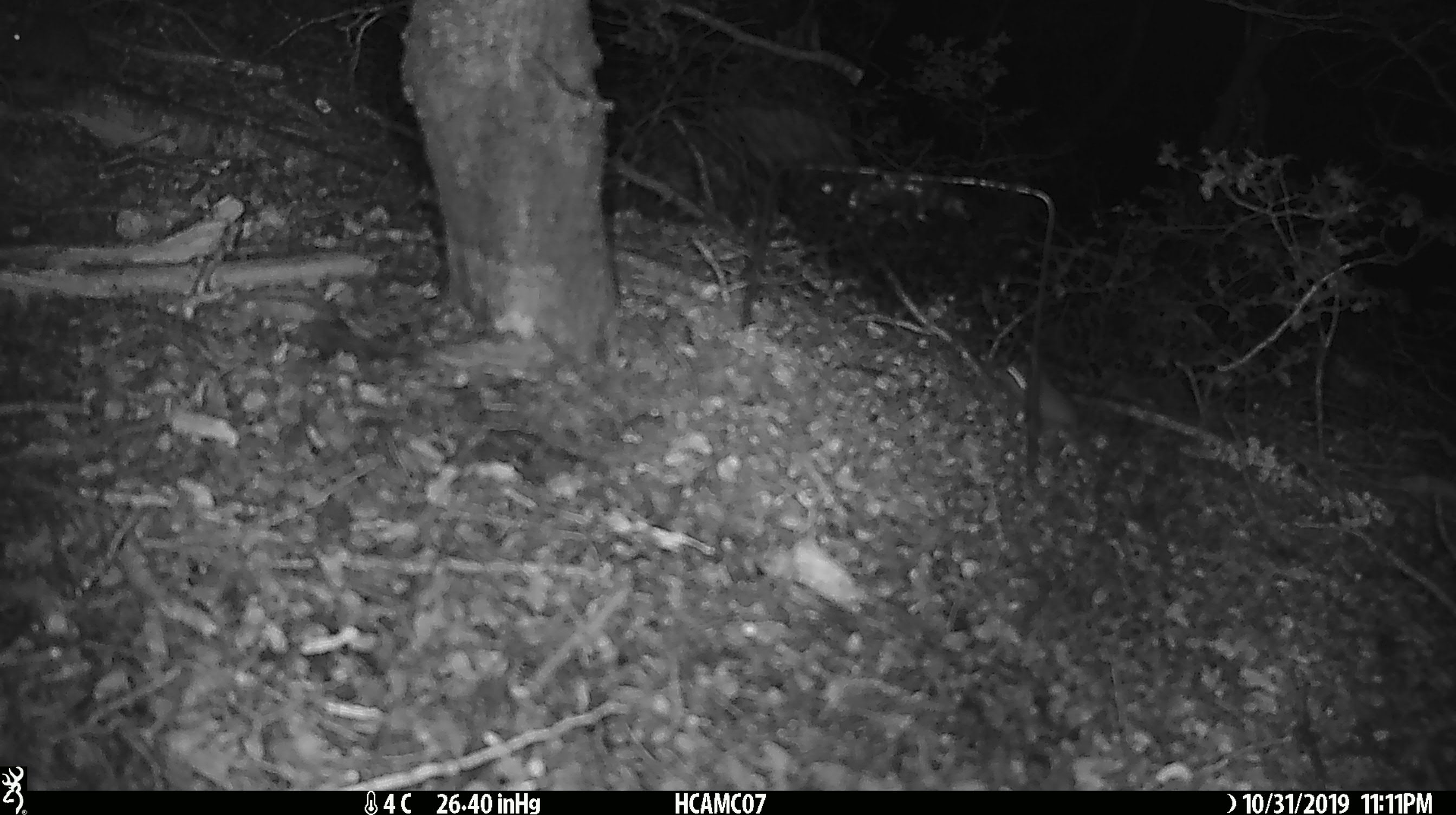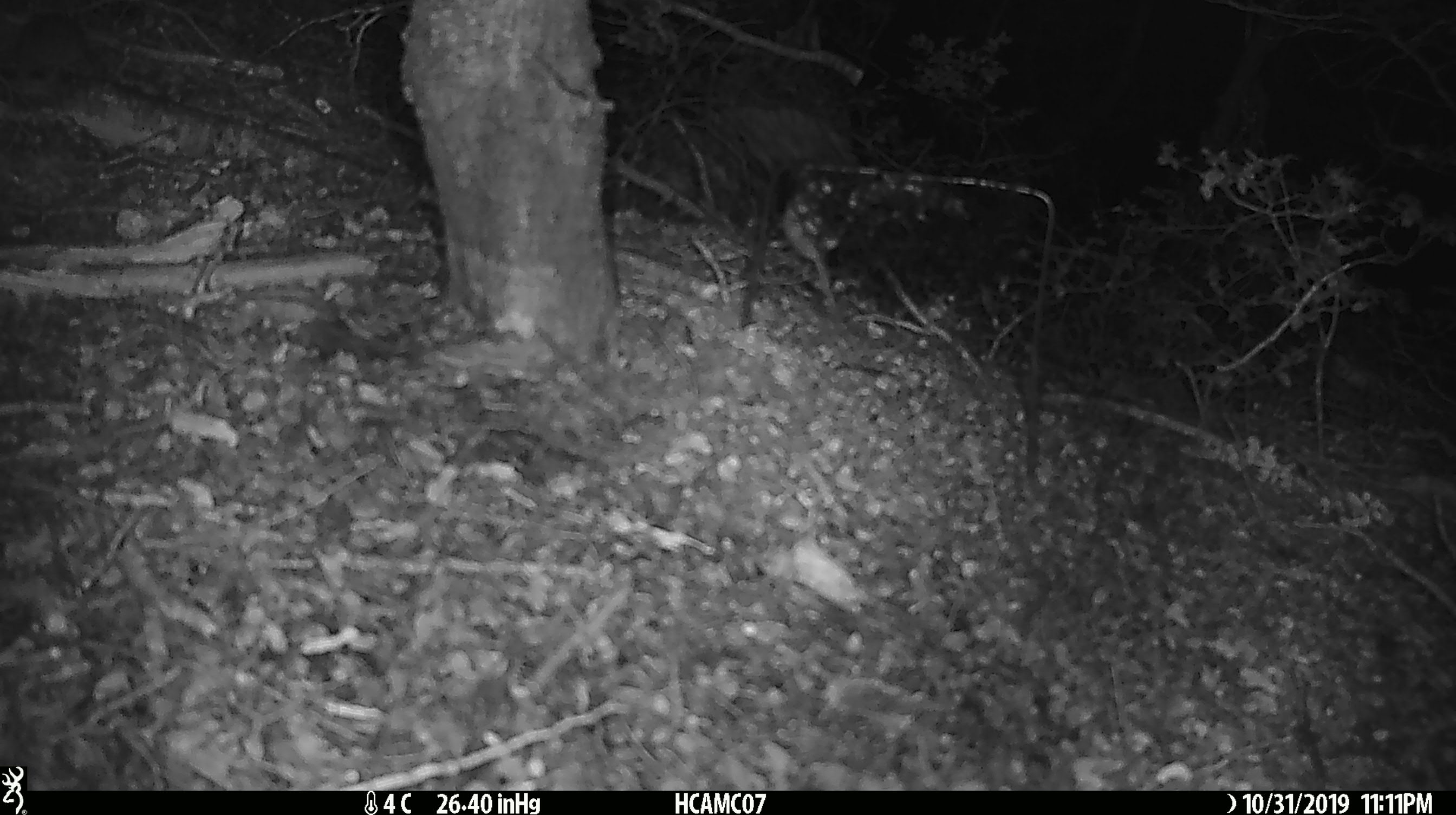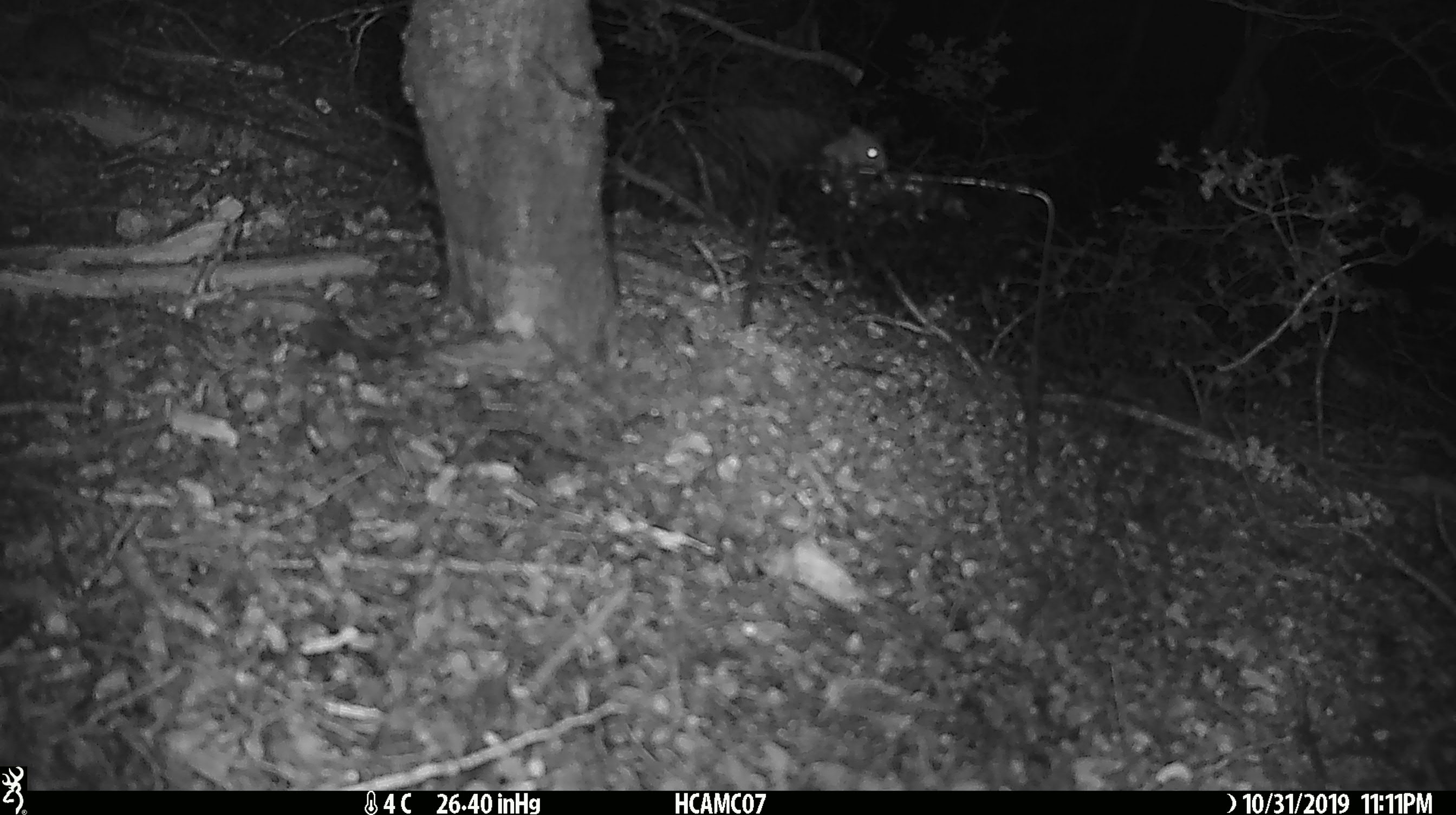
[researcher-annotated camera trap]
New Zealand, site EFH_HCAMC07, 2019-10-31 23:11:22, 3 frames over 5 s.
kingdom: Animalia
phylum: Chordata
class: Mammalia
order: Rodentia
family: Muridae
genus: Mus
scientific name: Mus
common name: mouse